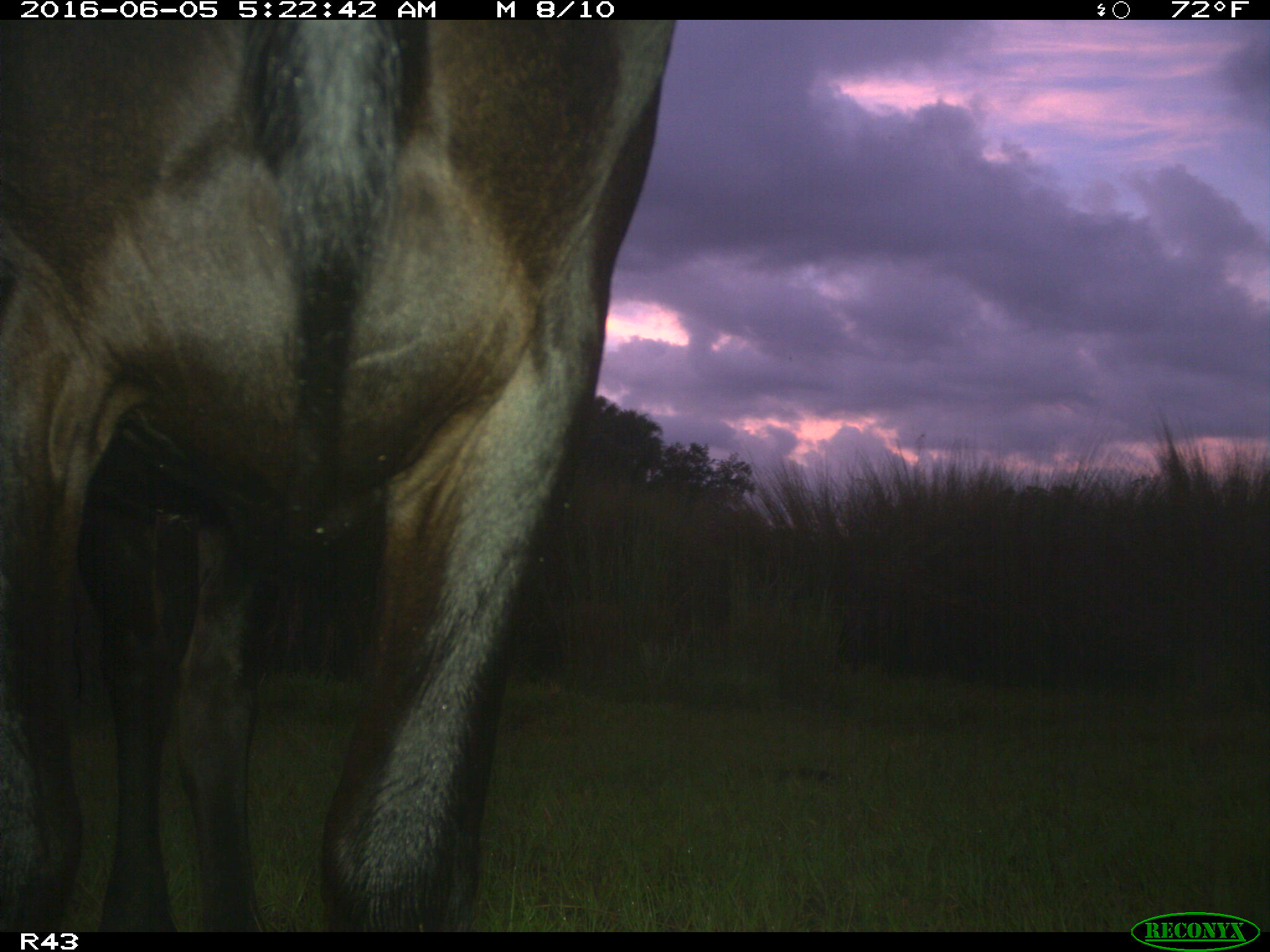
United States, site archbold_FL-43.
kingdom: Animalia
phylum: Chordata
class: Mammalia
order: Artiodactyla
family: Bovidae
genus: Bos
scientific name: Bos taurus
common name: domestic cow